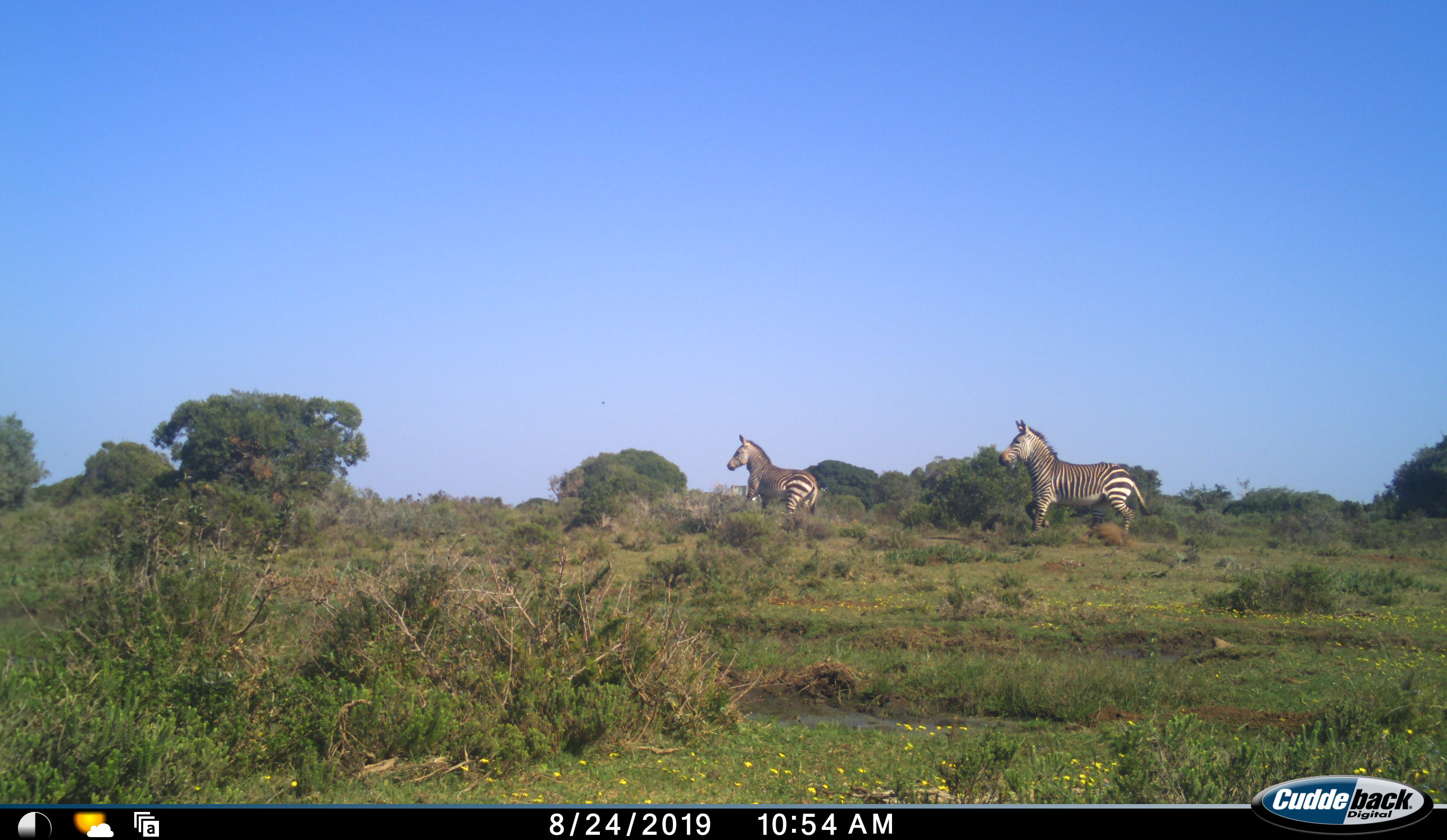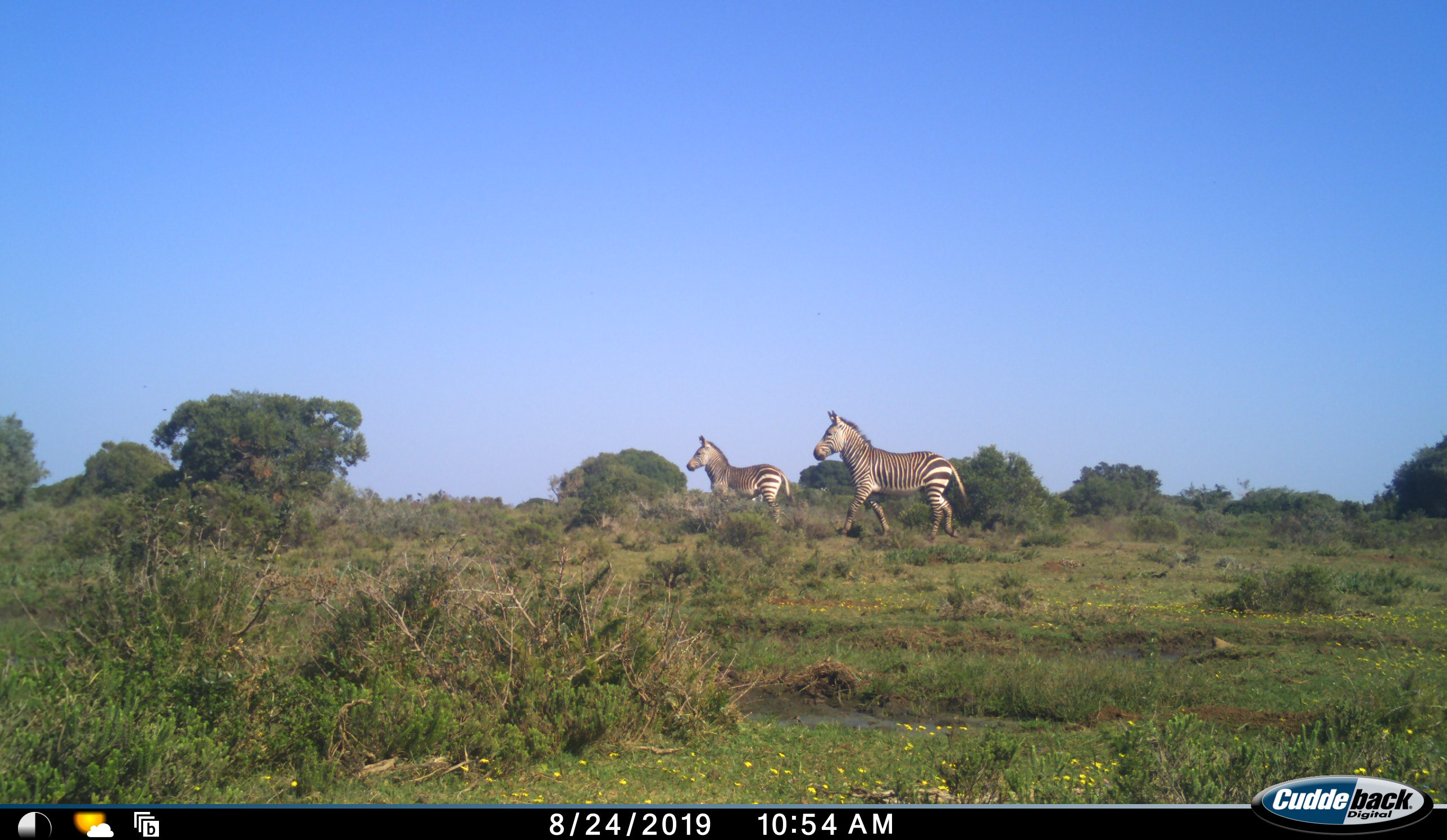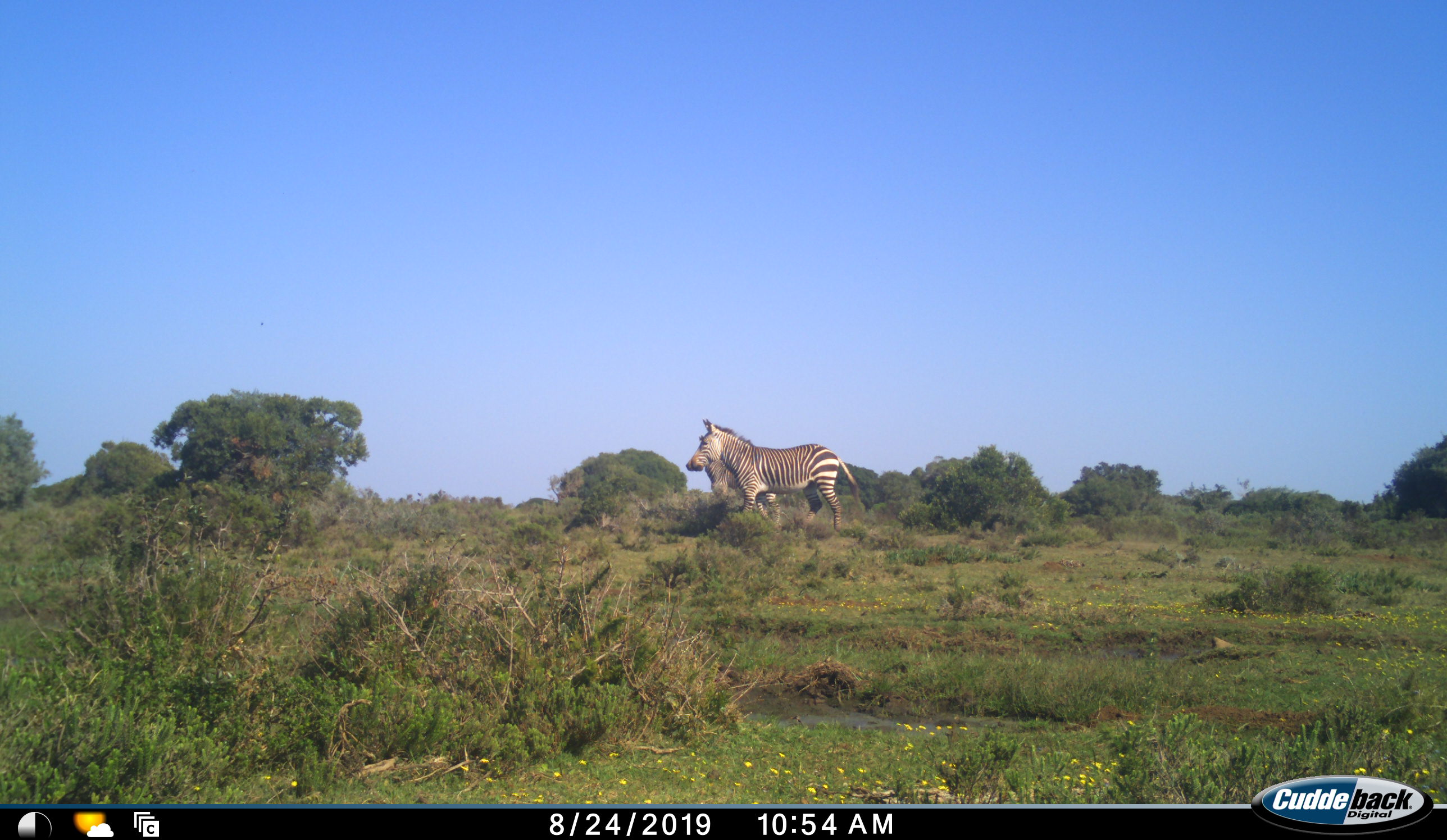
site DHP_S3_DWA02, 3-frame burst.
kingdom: Animalia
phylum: Chordata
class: Mammalia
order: Perissodactyla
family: Equidae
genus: Equus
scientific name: Equus zebra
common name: mountain zebra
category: zebramountain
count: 2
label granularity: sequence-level